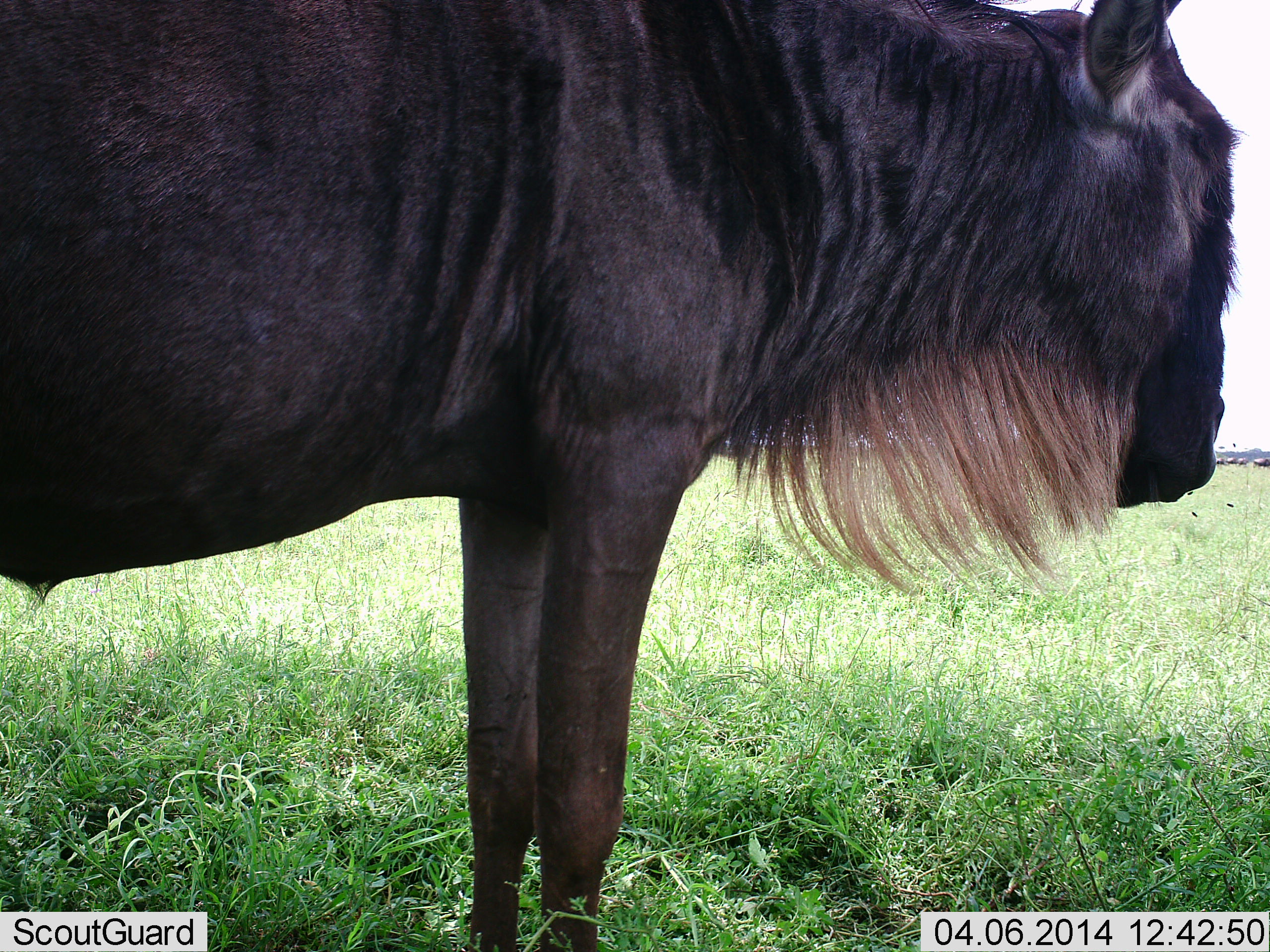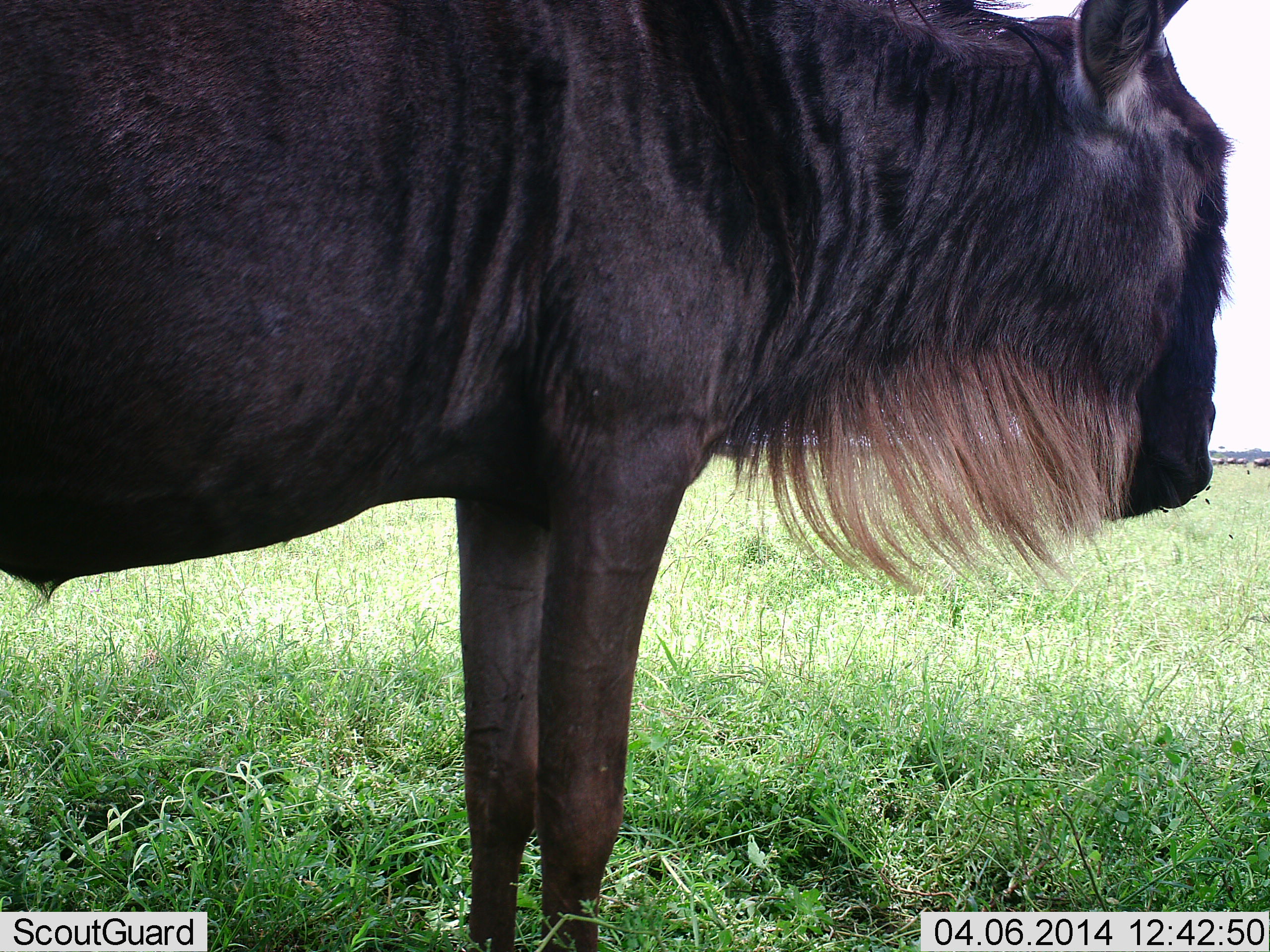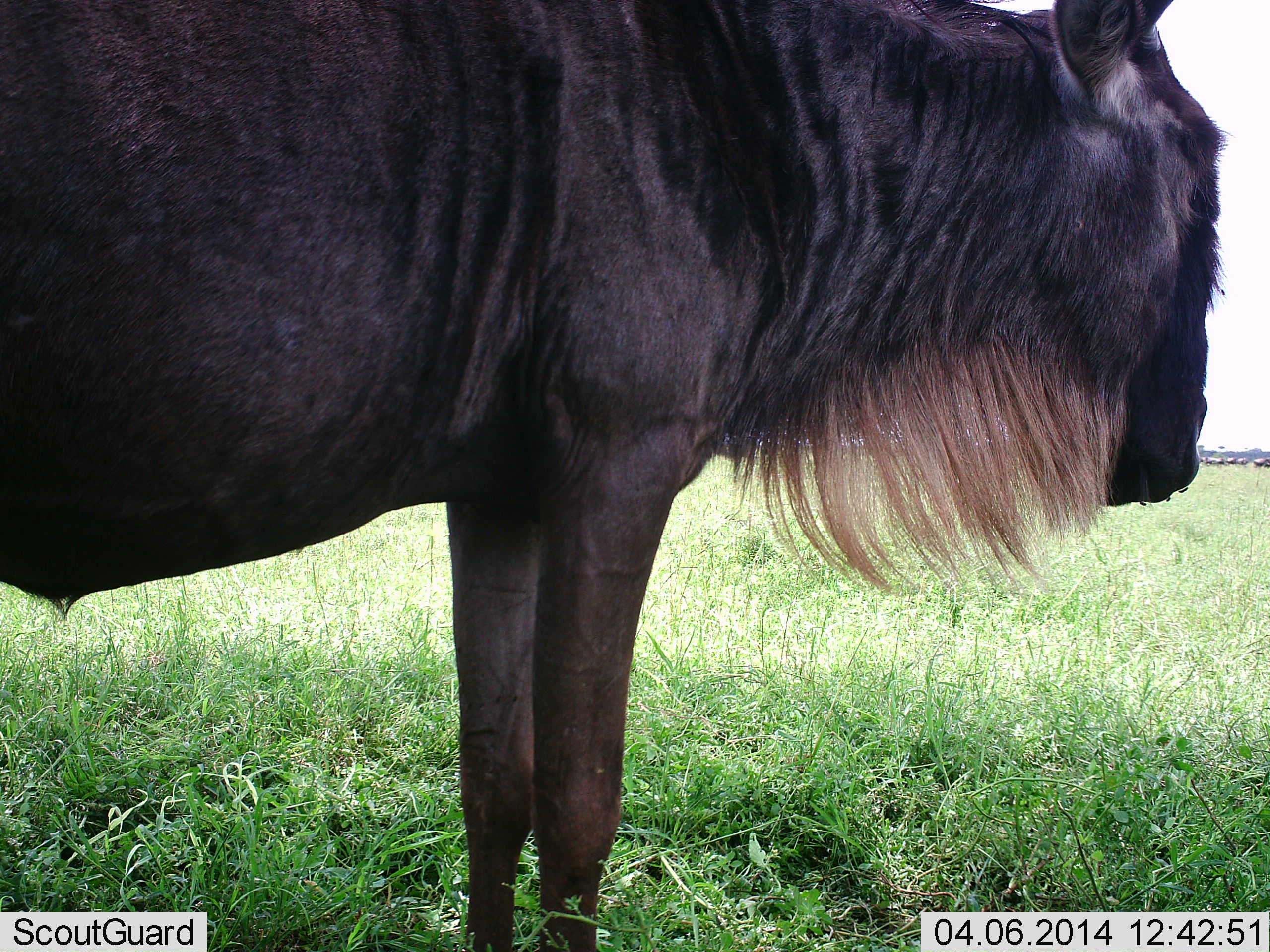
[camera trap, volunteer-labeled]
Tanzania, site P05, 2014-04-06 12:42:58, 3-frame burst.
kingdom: Animalia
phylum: Chordata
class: Mammalia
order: Artiodactyla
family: Bovidae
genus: Connochaetes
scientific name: Connochaetes taurinus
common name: blue wildebeest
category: wildebeest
Wildebeest (blue wildebeest) (Connochaetes taurinus), count 1. Behavior (volunteer vote fractions): standing 91%, resting 0%, moving 0%, interacting 0%. Young present (vote fraction): 0%. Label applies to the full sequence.